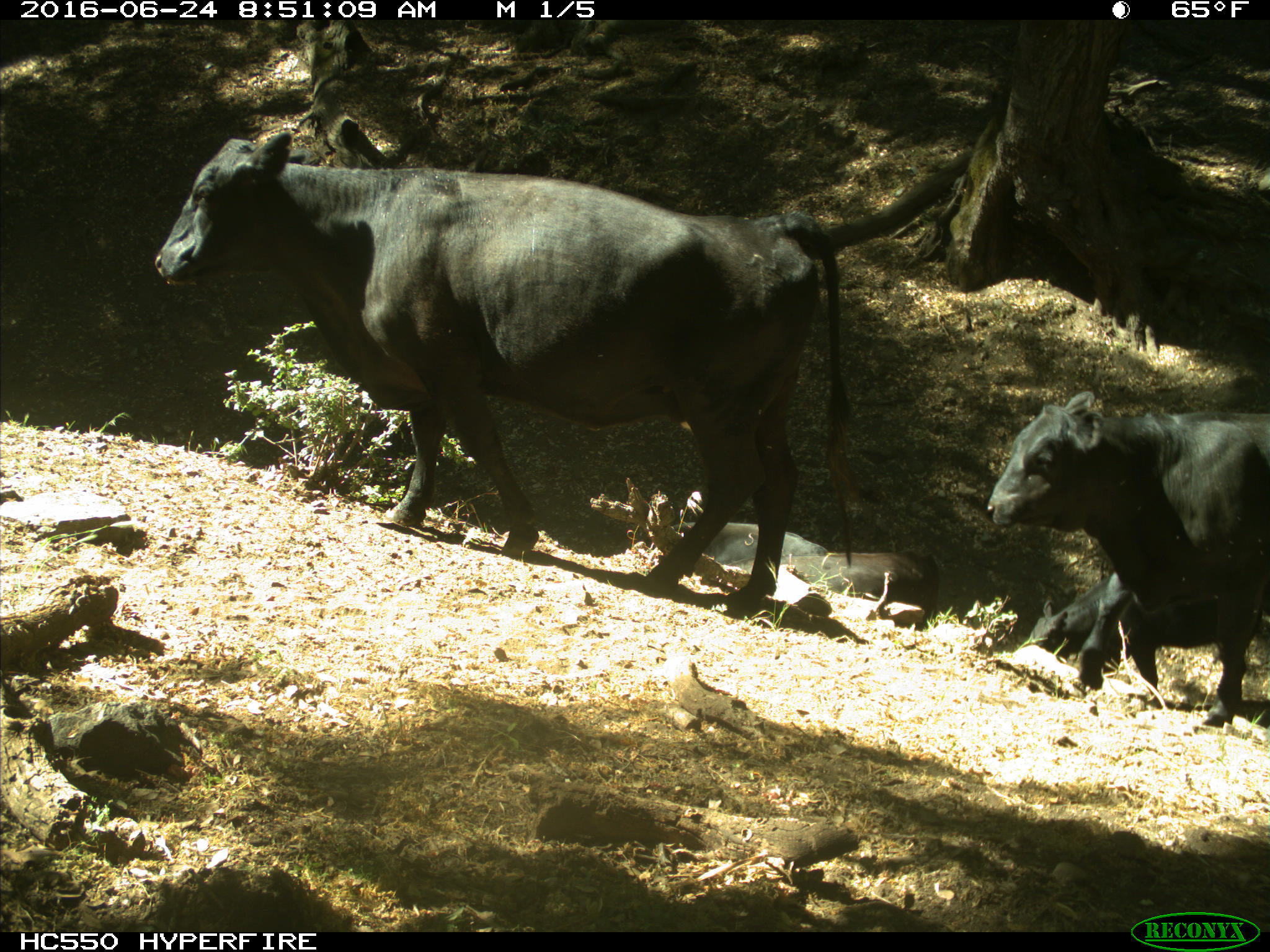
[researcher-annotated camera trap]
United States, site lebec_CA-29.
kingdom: Animalia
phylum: Chordata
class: Mammalia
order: Artiodactyla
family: Bovidae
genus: Bos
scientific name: Bos taurus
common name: domestic cow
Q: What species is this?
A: Bos taurus (domestic cow).